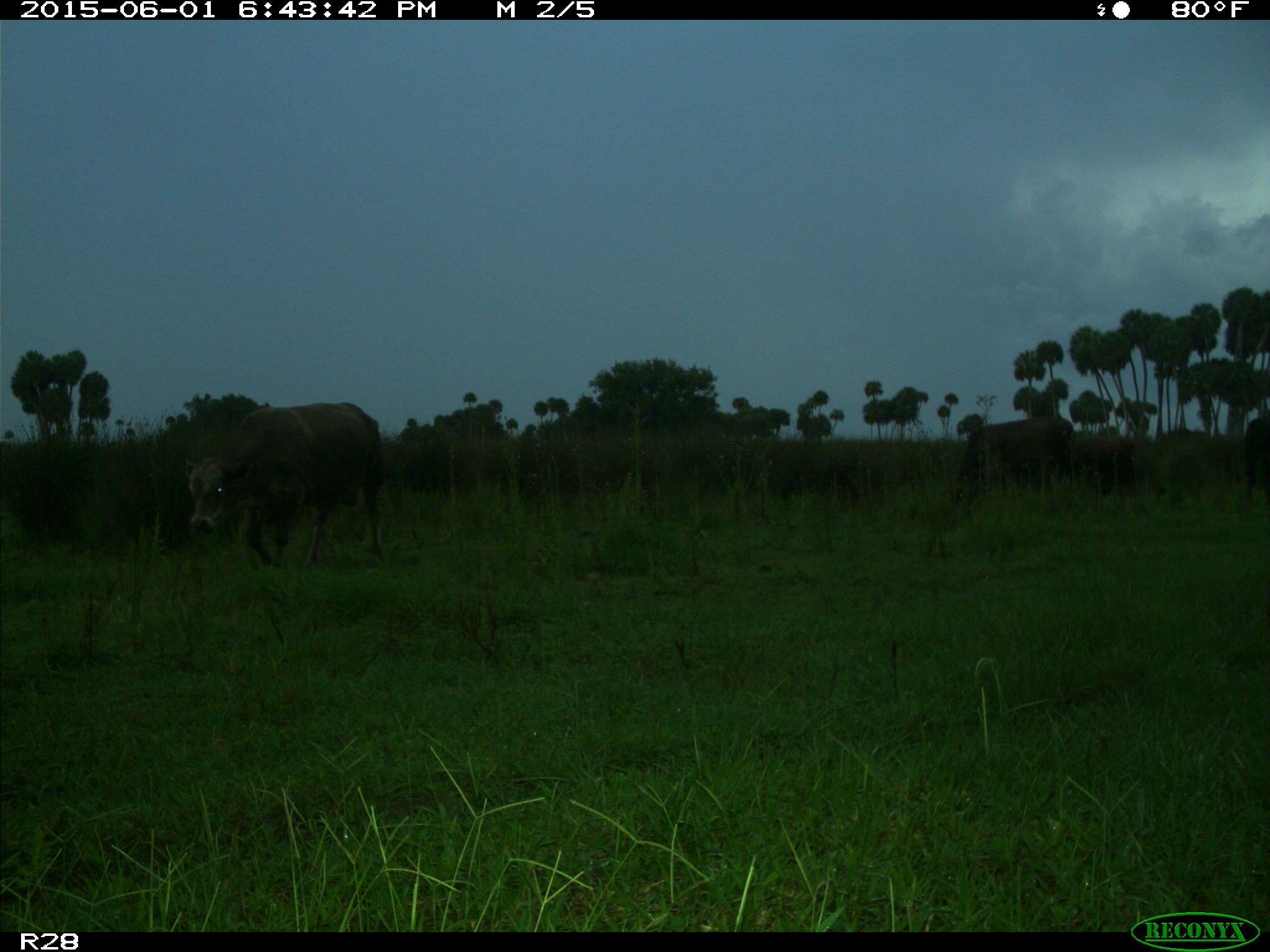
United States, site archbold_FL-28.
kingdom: Animalia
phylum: Chordata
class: Mammalia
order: Artiodactyla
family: Bovidae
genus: Bos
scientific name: Bos taurus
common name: domestic cow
Bos taurus (domestic cow).